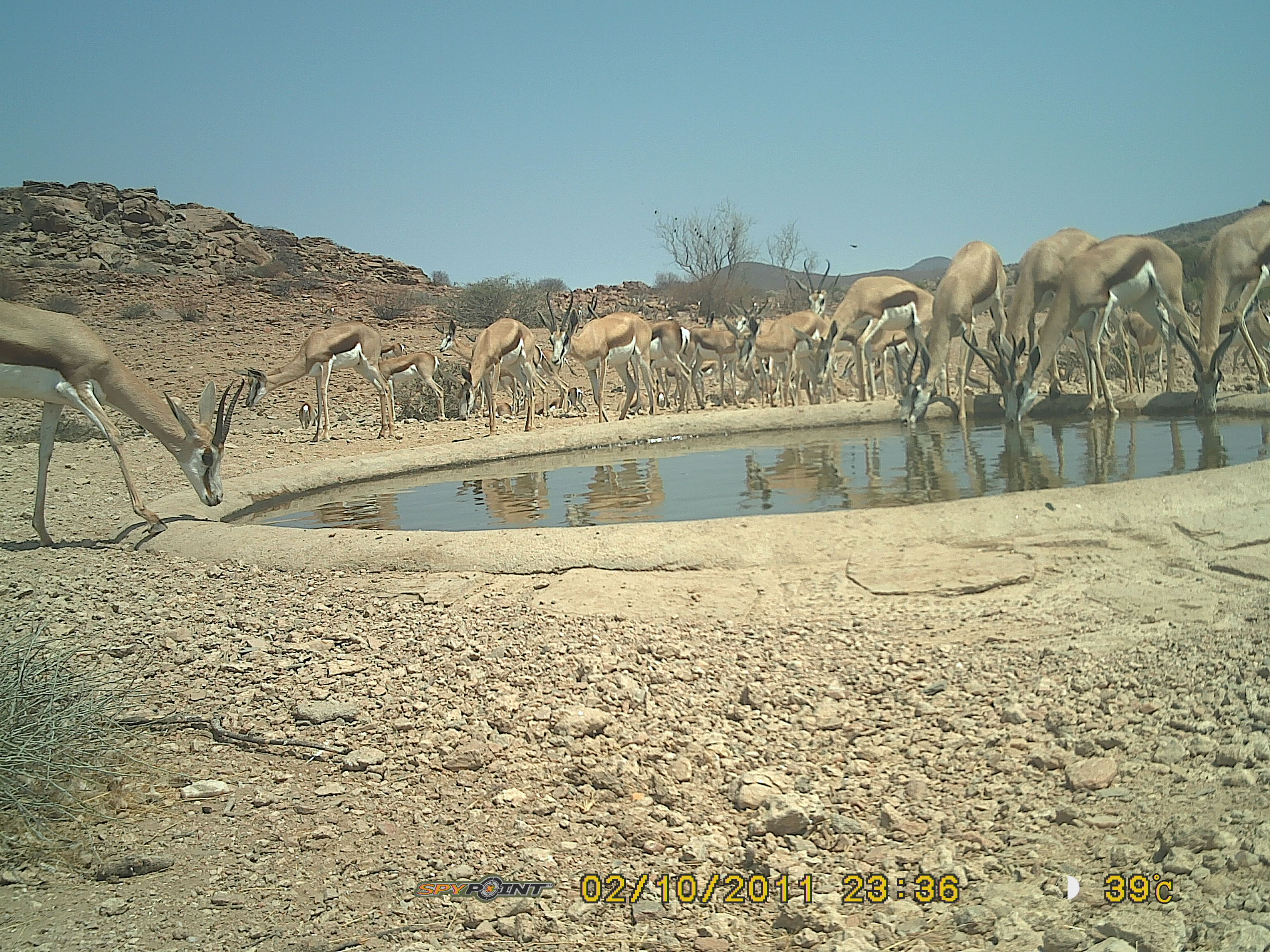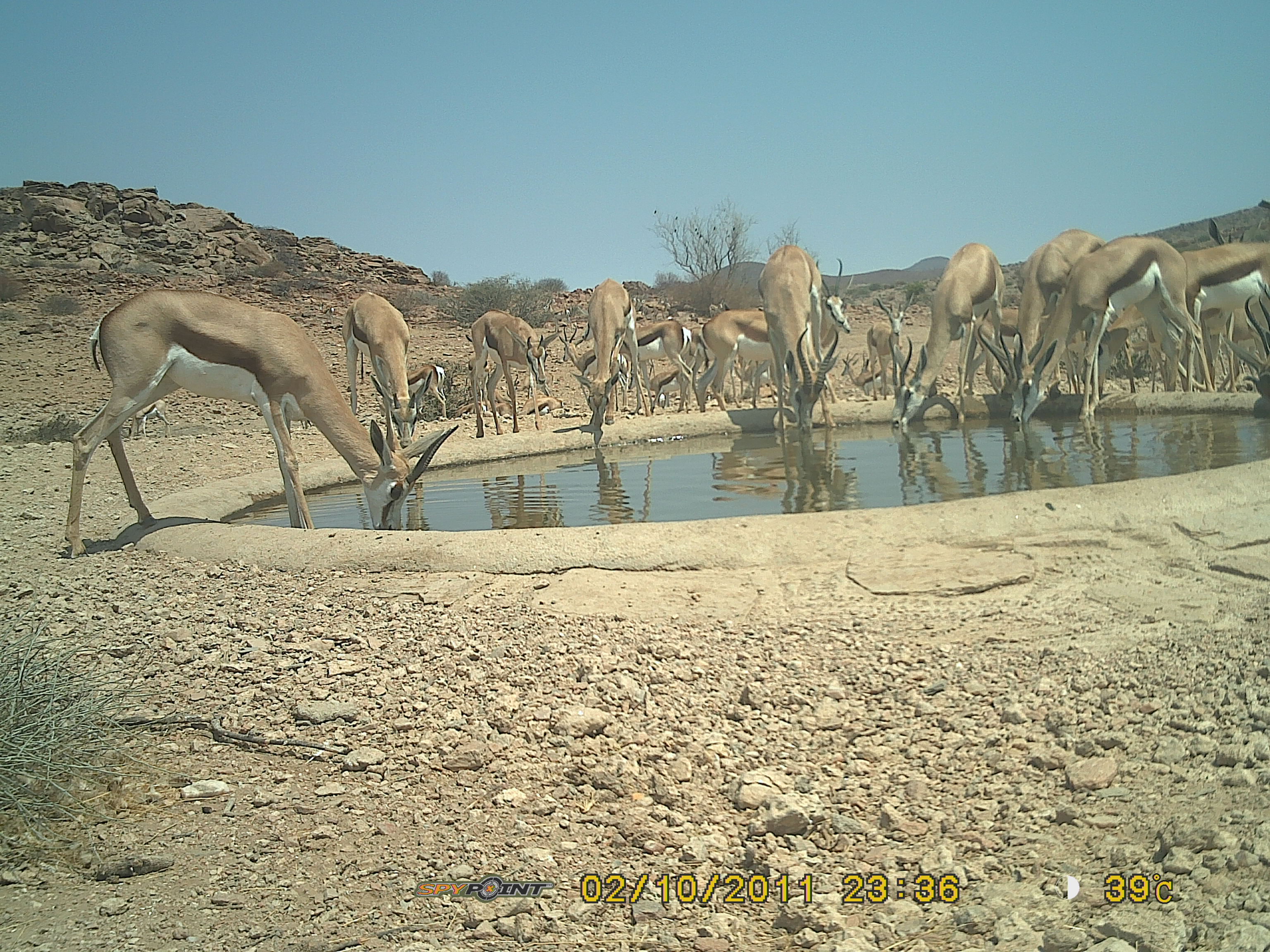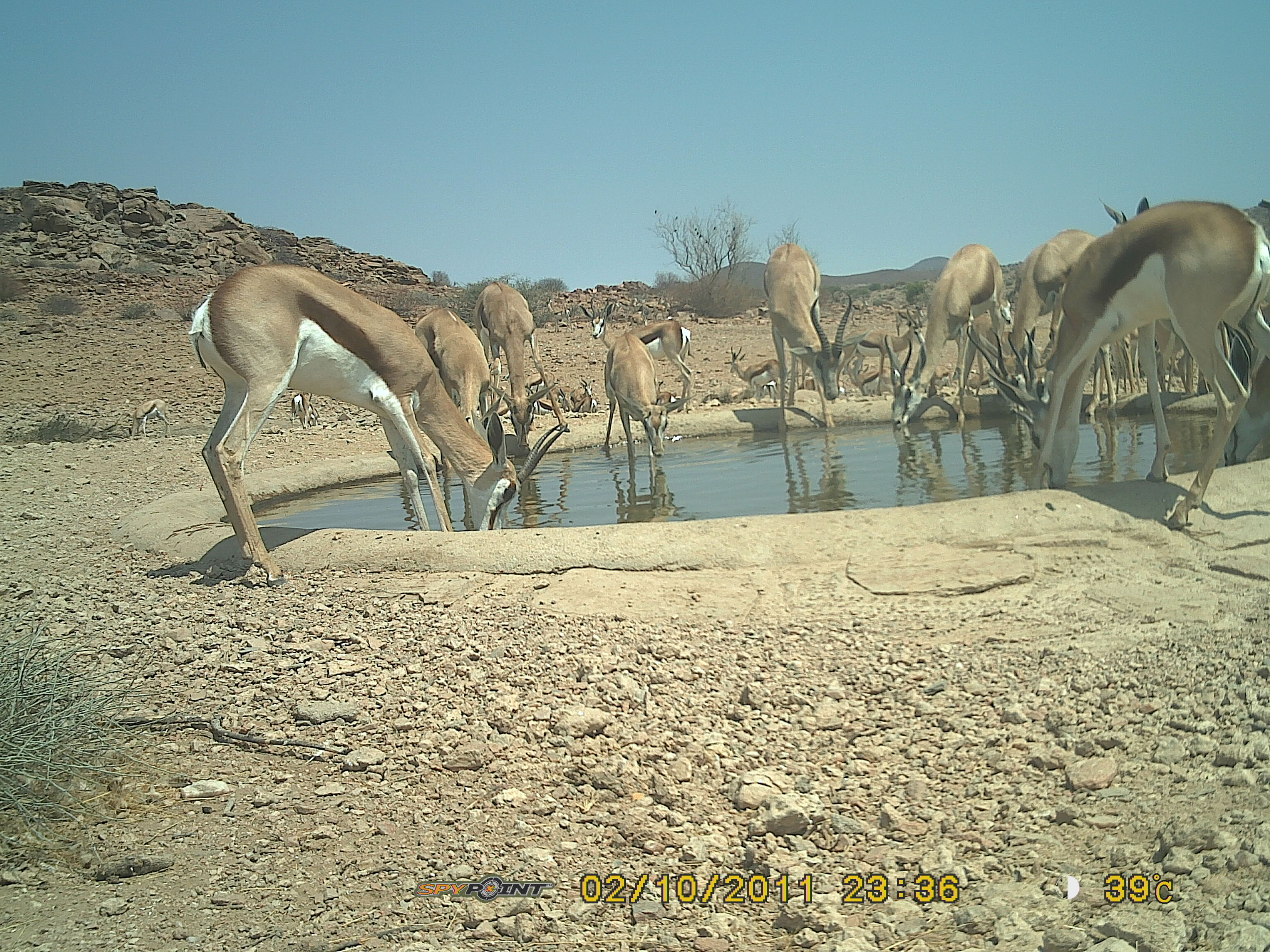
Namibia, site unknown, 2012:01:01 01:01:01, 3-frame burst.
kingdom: Animalia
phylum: Chordata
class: Mammalia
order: Artiodactyla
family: Bovidae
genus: Antidorcas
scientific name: Antidorcas marsupialis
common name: springbok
Antidorcas marsupialis (springbok).